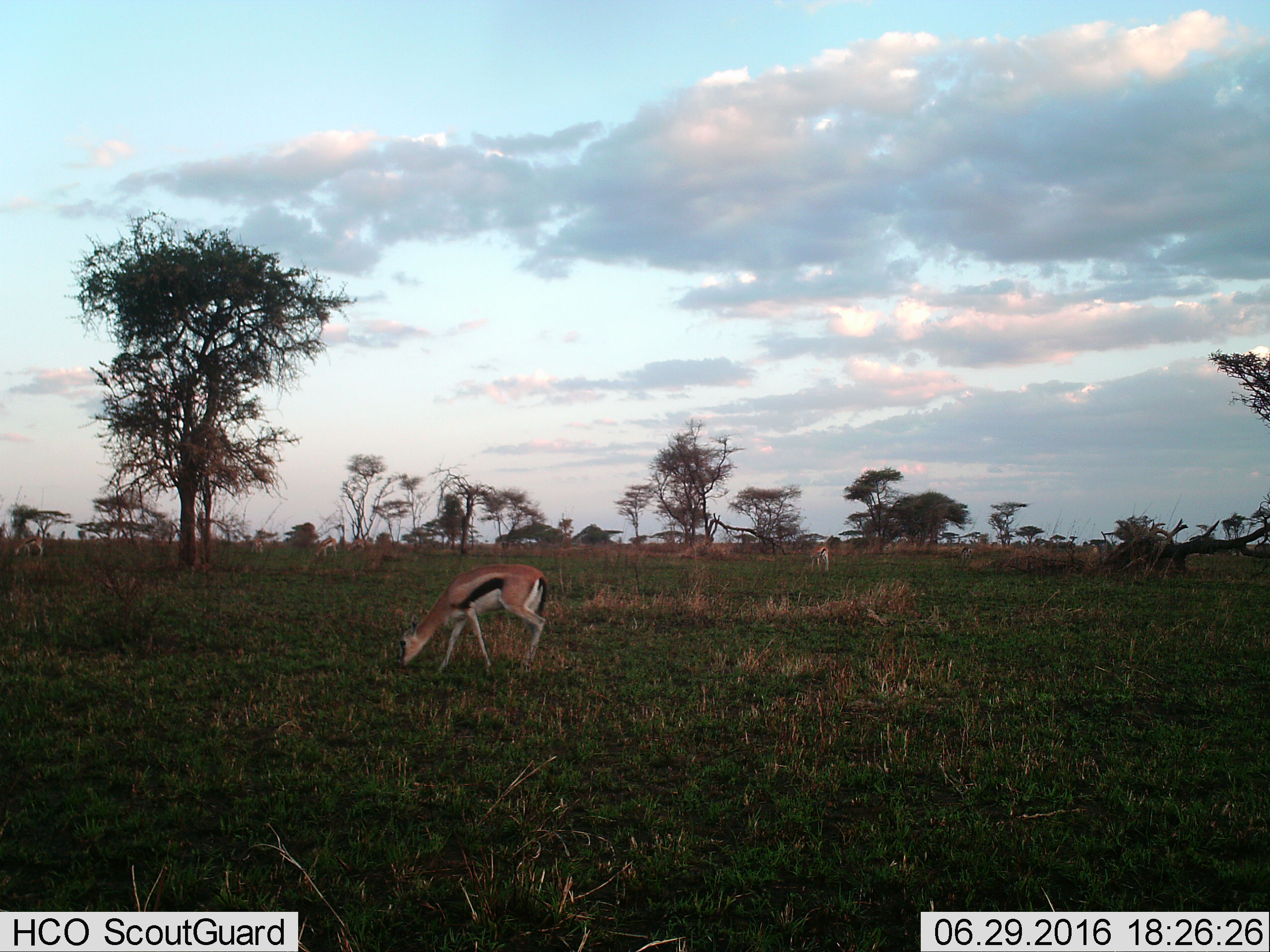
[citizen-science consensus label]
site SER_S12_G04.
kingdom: Animalia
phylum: Chordata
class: Mammalia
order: Artiodactyla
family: Bovidae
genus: Eudorcas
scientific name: Eudorcas thomsonii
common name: thomson's gazelle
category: gazellethomsons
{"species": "gazellethomsons (thomson's gazelle) (Eudorcas thomsonii)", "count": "3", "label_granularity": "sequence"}